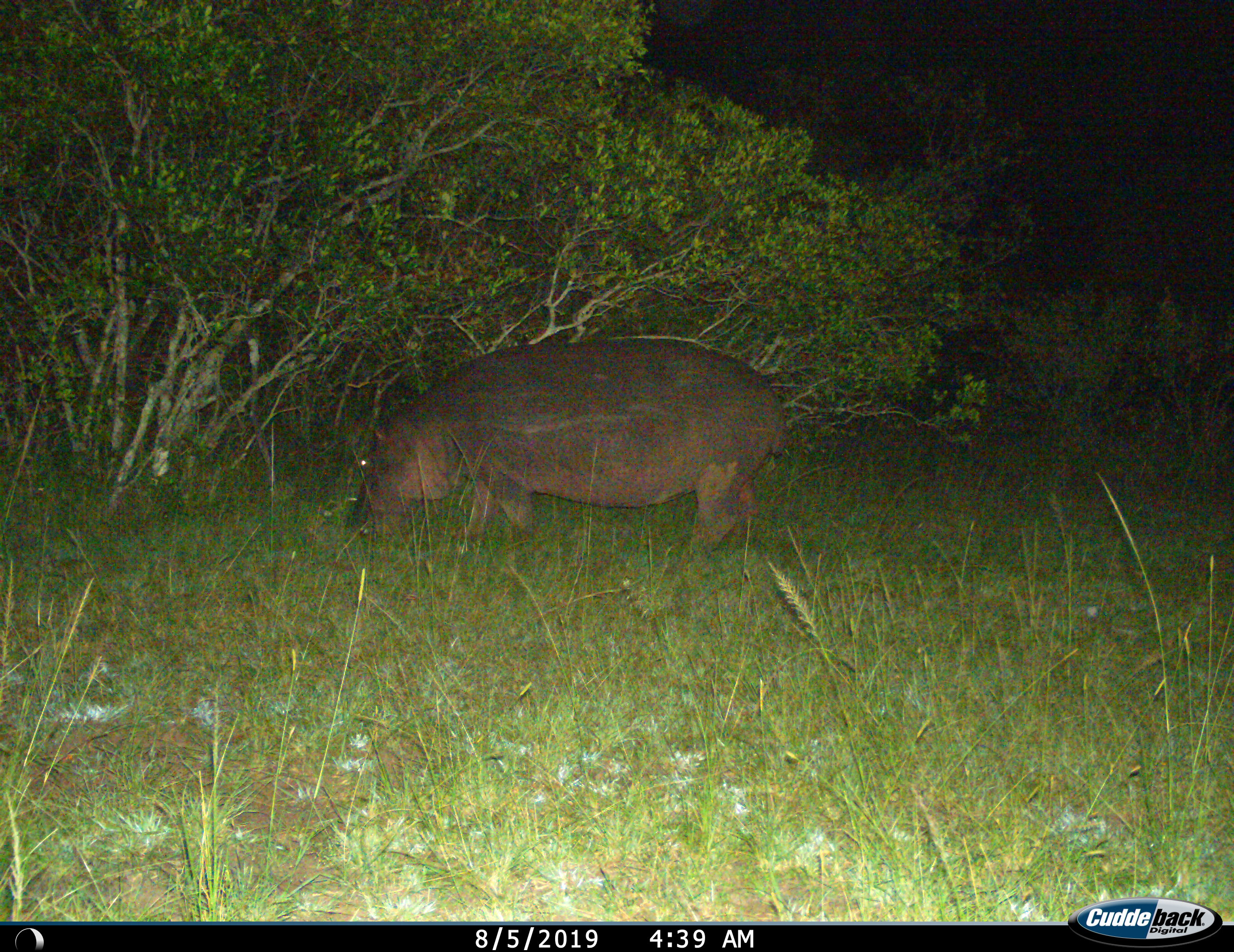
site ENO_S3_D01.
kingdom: Animalia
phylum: Chordata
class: Mammalia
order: Artiodactyla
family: Hippopotamidae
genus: Hippopotamus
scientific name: Hippopotamus amphibius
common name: hippopotamus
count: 1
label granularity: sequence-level